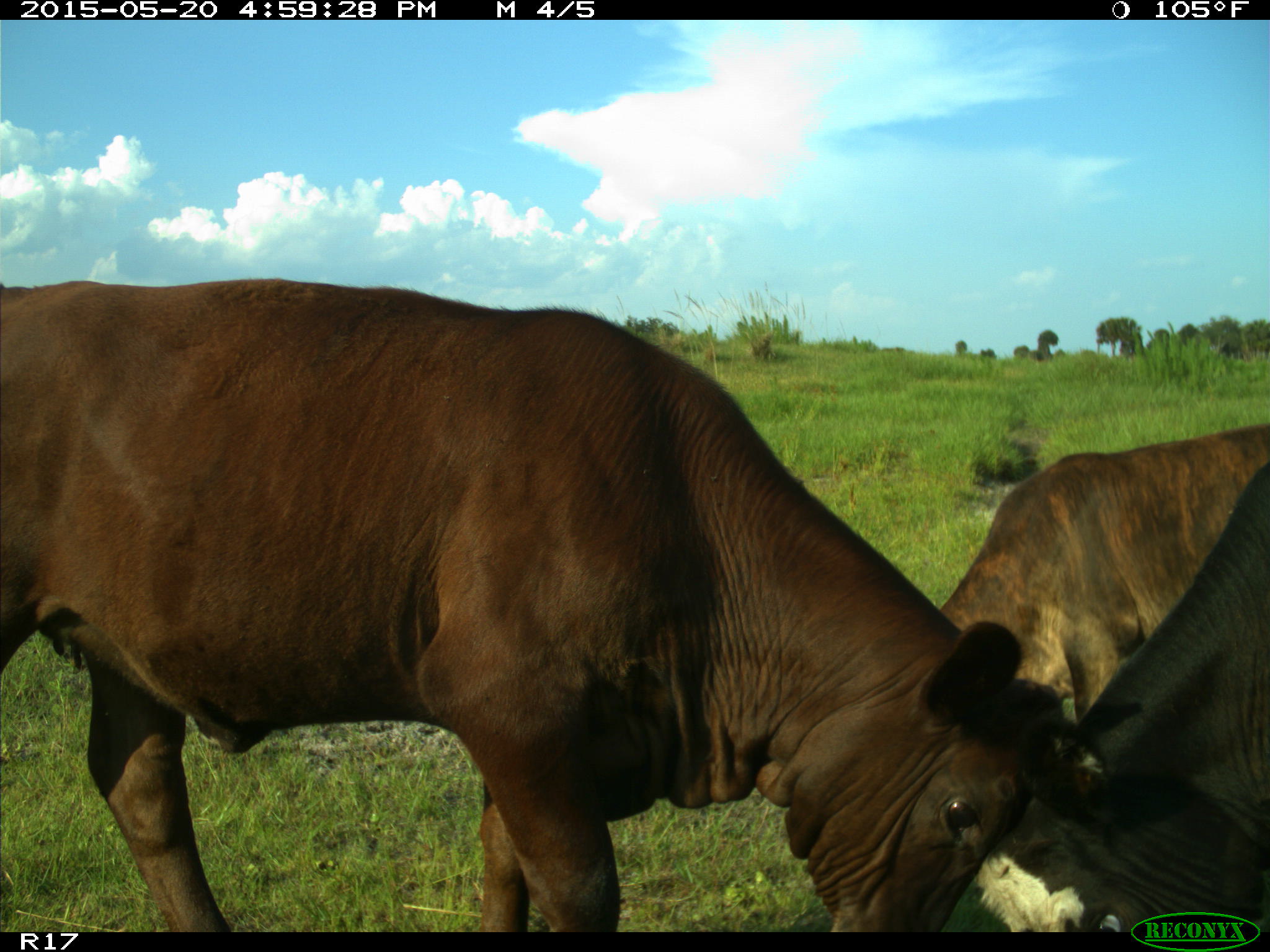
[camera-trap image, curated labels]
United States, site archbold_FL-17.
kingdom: Animalia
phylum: Chordata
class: Mammalia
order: Artiodactyla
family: Bovidae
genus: Bos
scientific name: Bos taurus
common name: domestic cow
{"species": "Bos taurus (domestic cow)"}